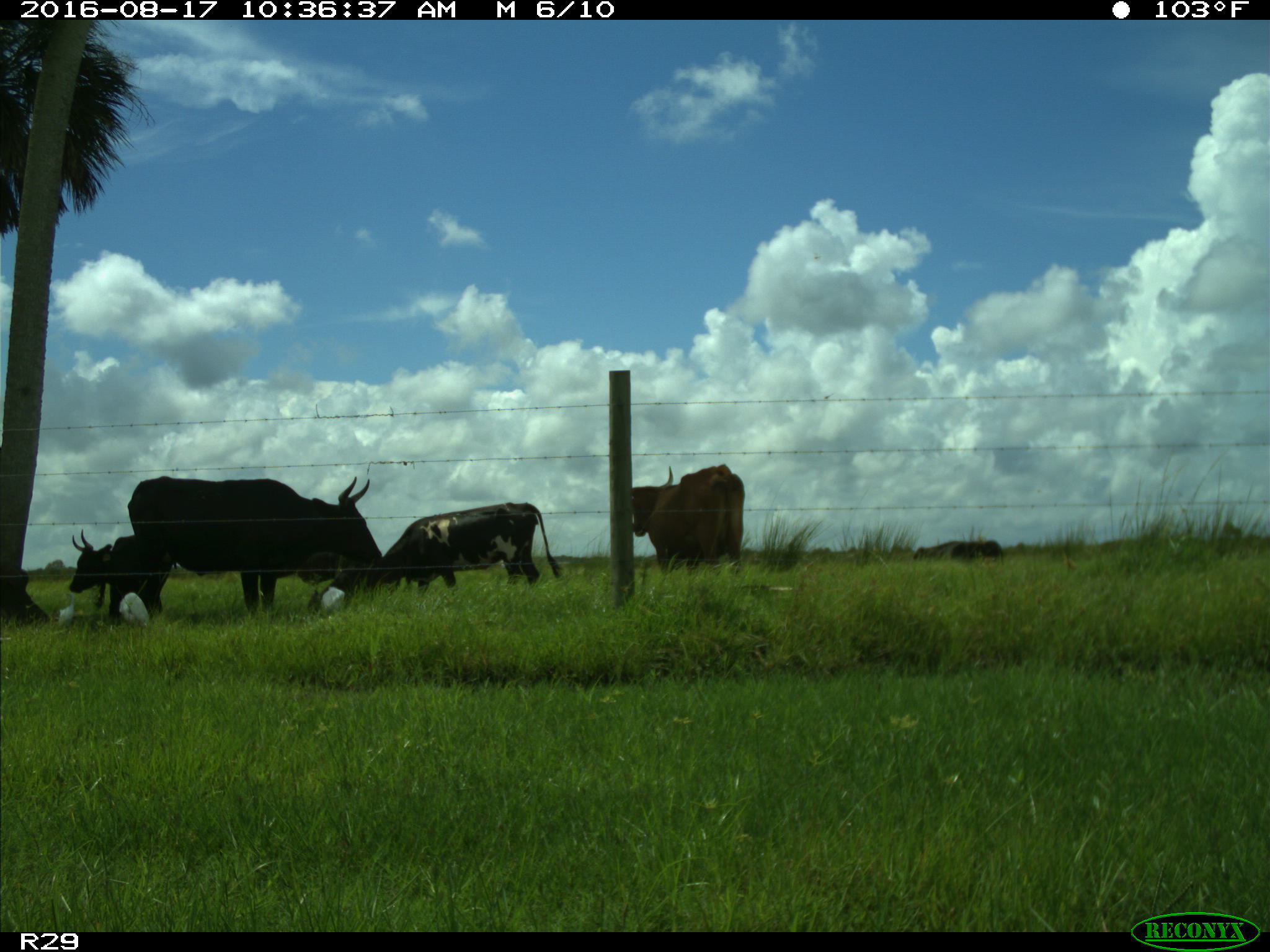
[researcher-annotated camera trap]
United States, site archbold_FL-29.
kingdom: Animalia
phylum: Chordata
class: Mammalia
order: Artiodactyla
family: Bovidae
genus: Bos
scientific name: Bos taurus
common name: domestic cow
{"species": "Bos taurus (domestic cow)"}